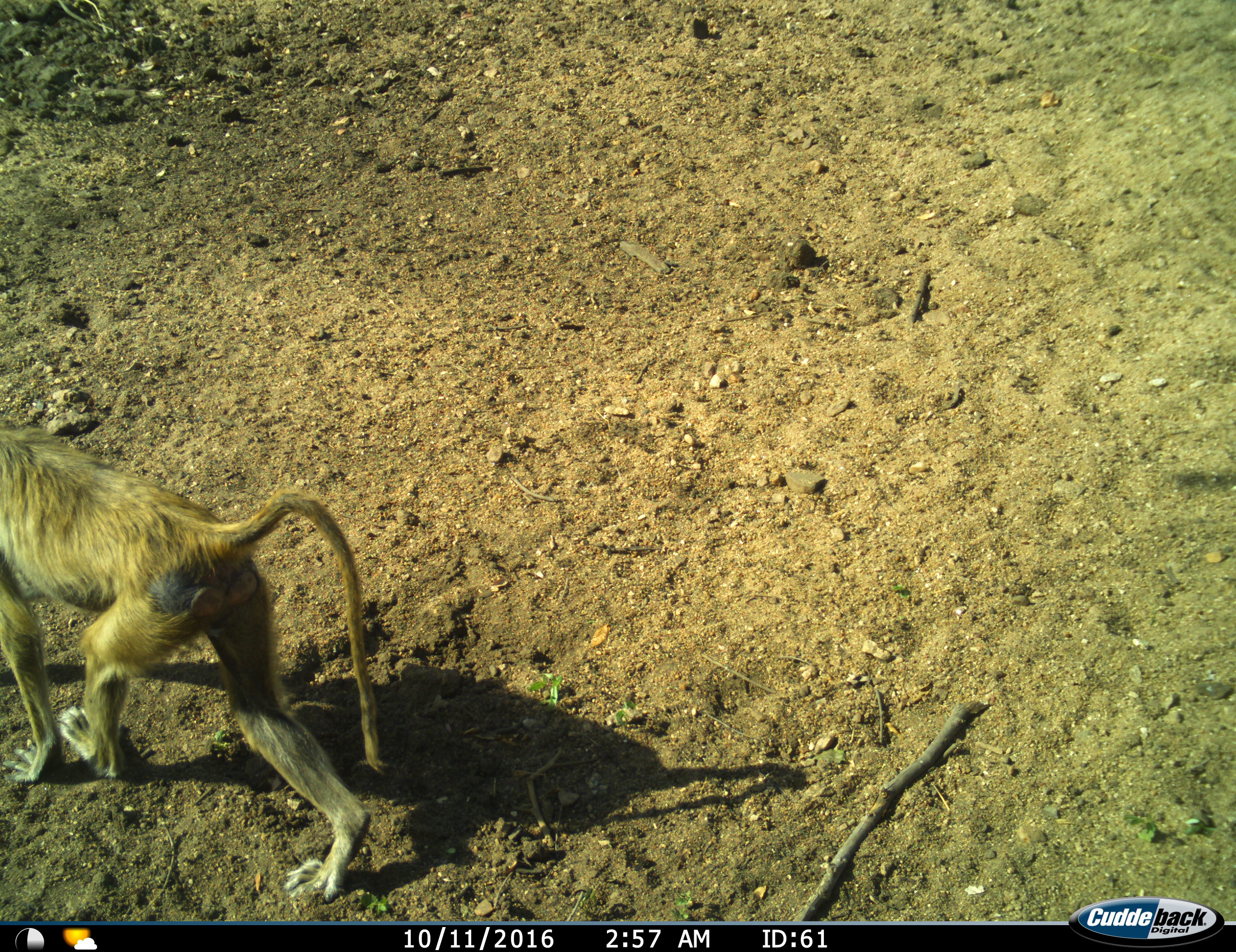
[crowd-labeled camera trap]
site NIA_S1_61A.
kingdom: Animalia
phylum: Chordata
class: Mammalia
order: Primates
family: Cercopithecidae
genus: Papio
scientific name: Papio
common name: baboon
Baboon (Papio), count 1. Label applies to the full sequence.